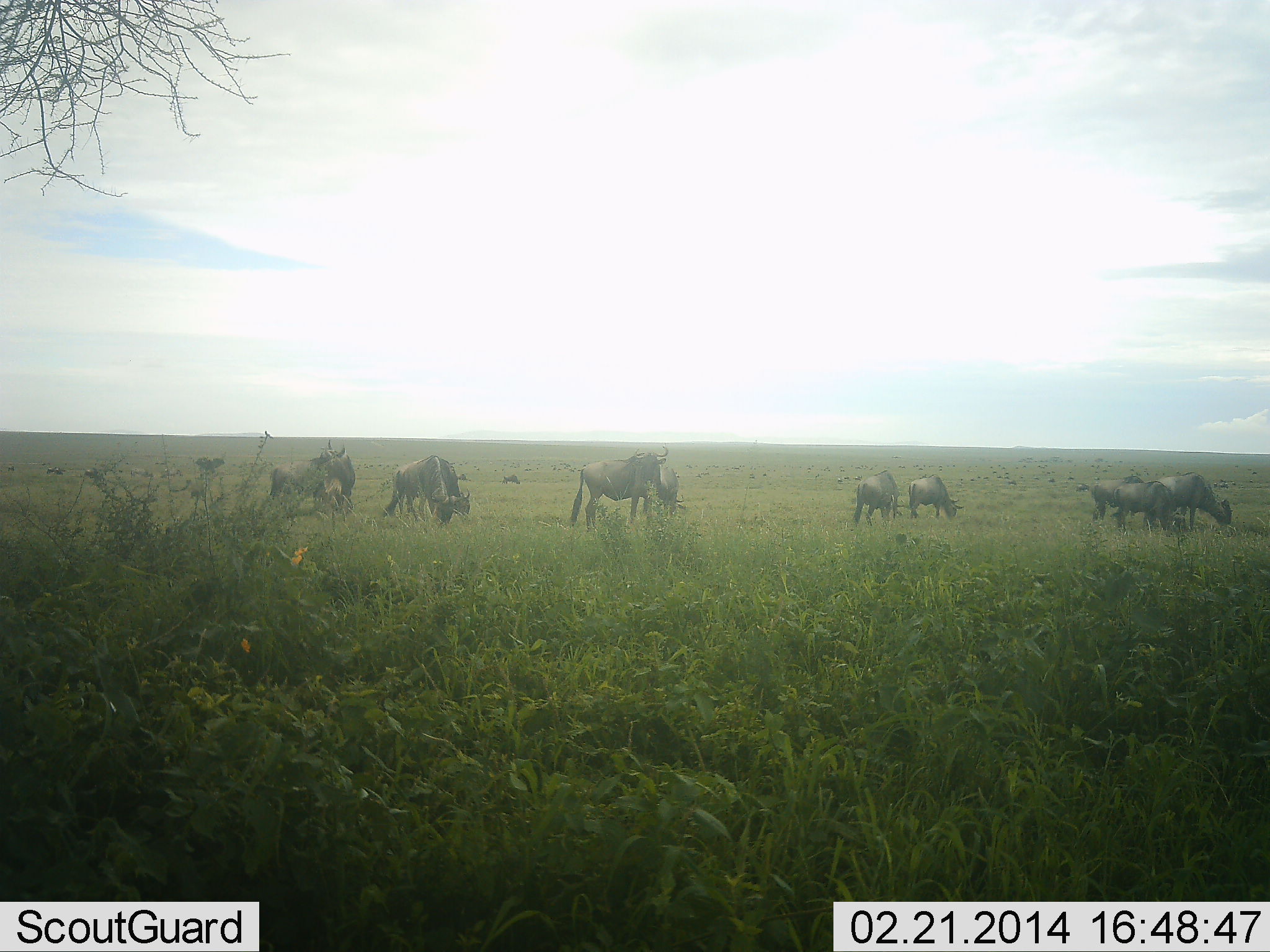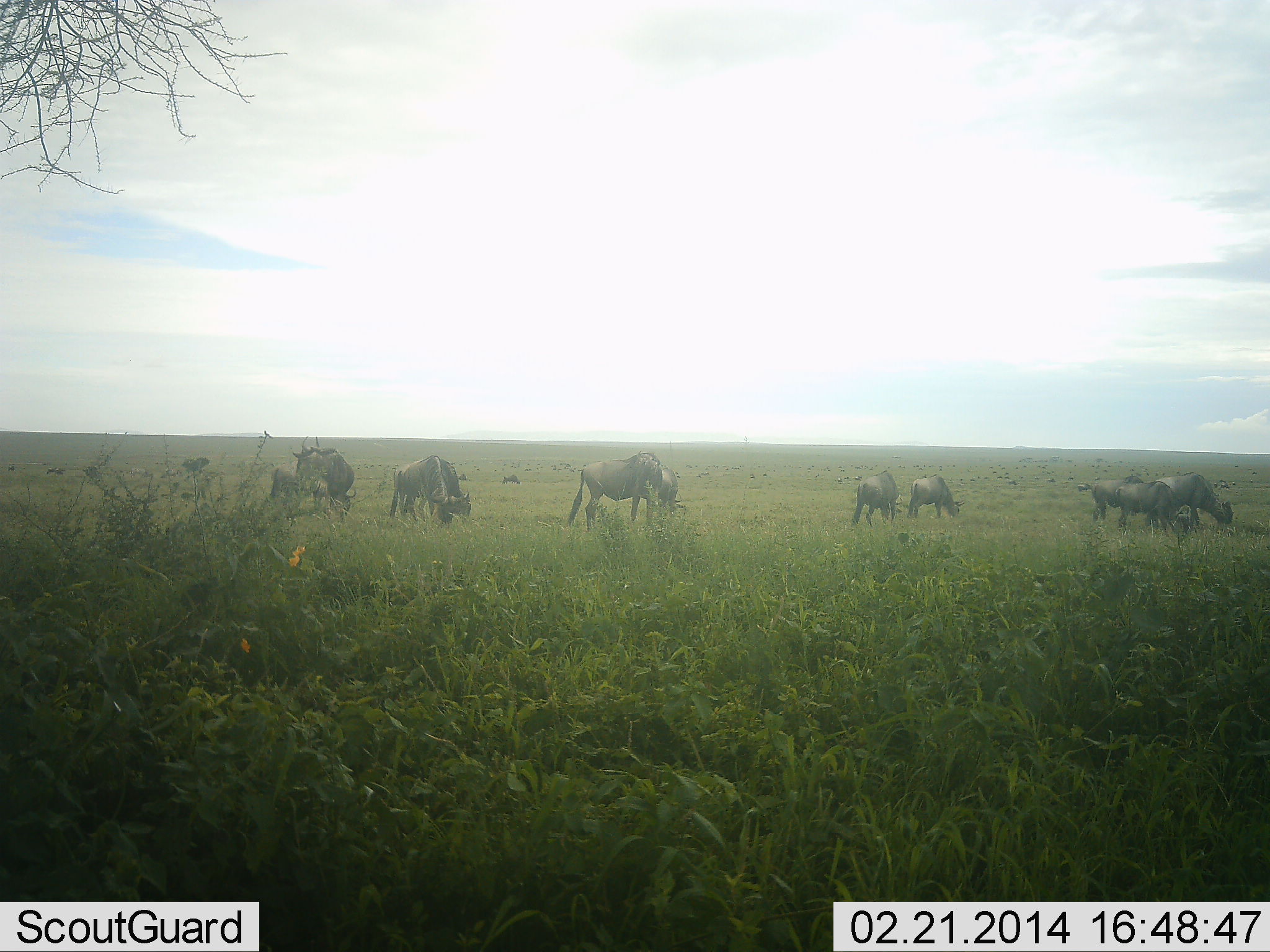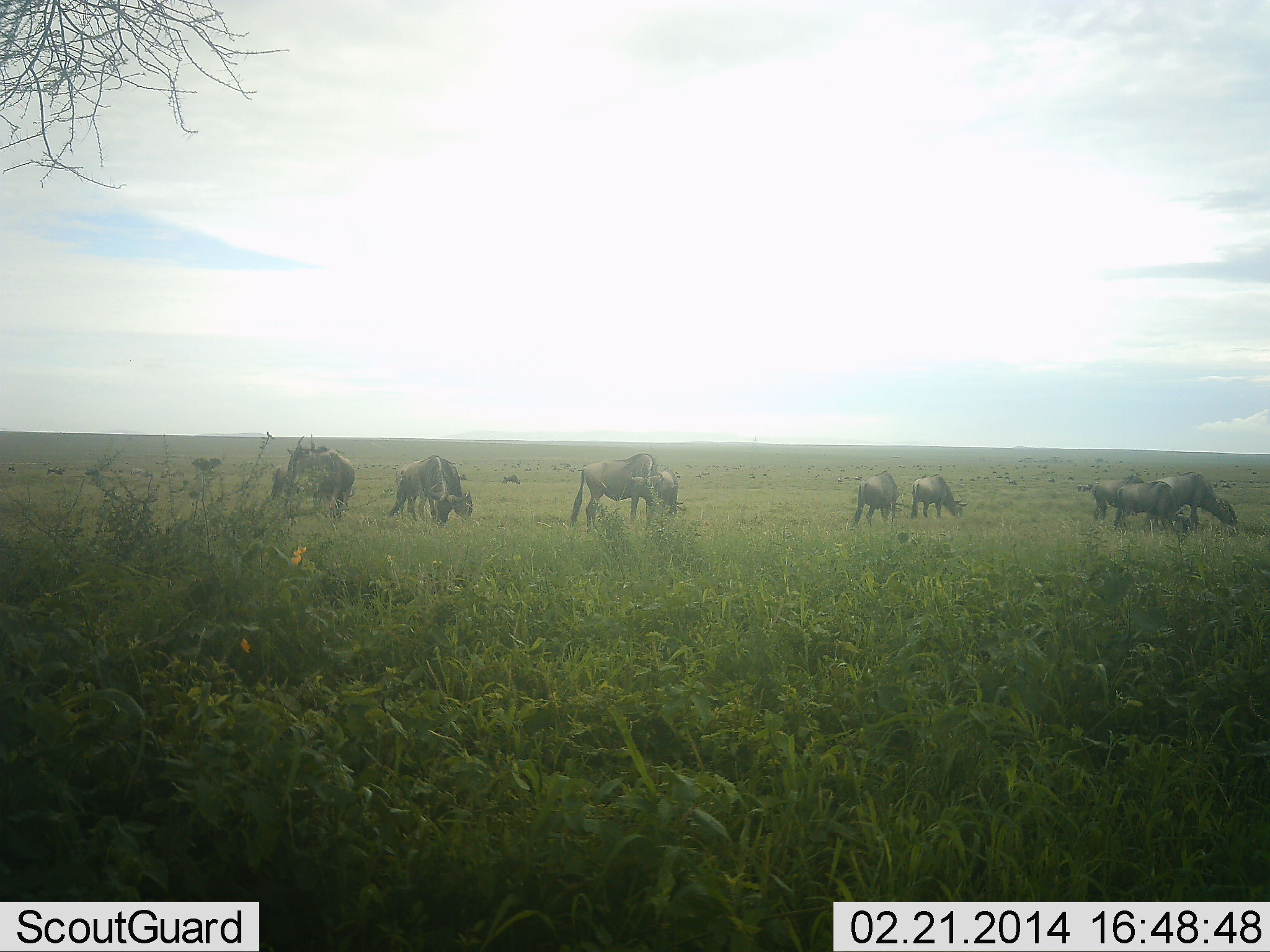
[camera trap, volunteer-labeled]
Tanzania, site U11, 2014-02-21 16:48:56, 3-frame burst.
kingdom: Animalia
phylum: Chordata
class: Mammalia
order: Artiodactyla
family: Bovidae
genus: Connochaetes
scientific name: Connochaetes taurinus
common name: blue wildebeest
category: wildebeest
Wildebeest (blue wildebeest) (Connochaetes taurinus), count 11-50. Behavior (volunteer vote fractions): standing 50%, resting 0%, moving 20%, interacting 0%. Young present (vote fraction): 10%. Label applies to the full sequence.